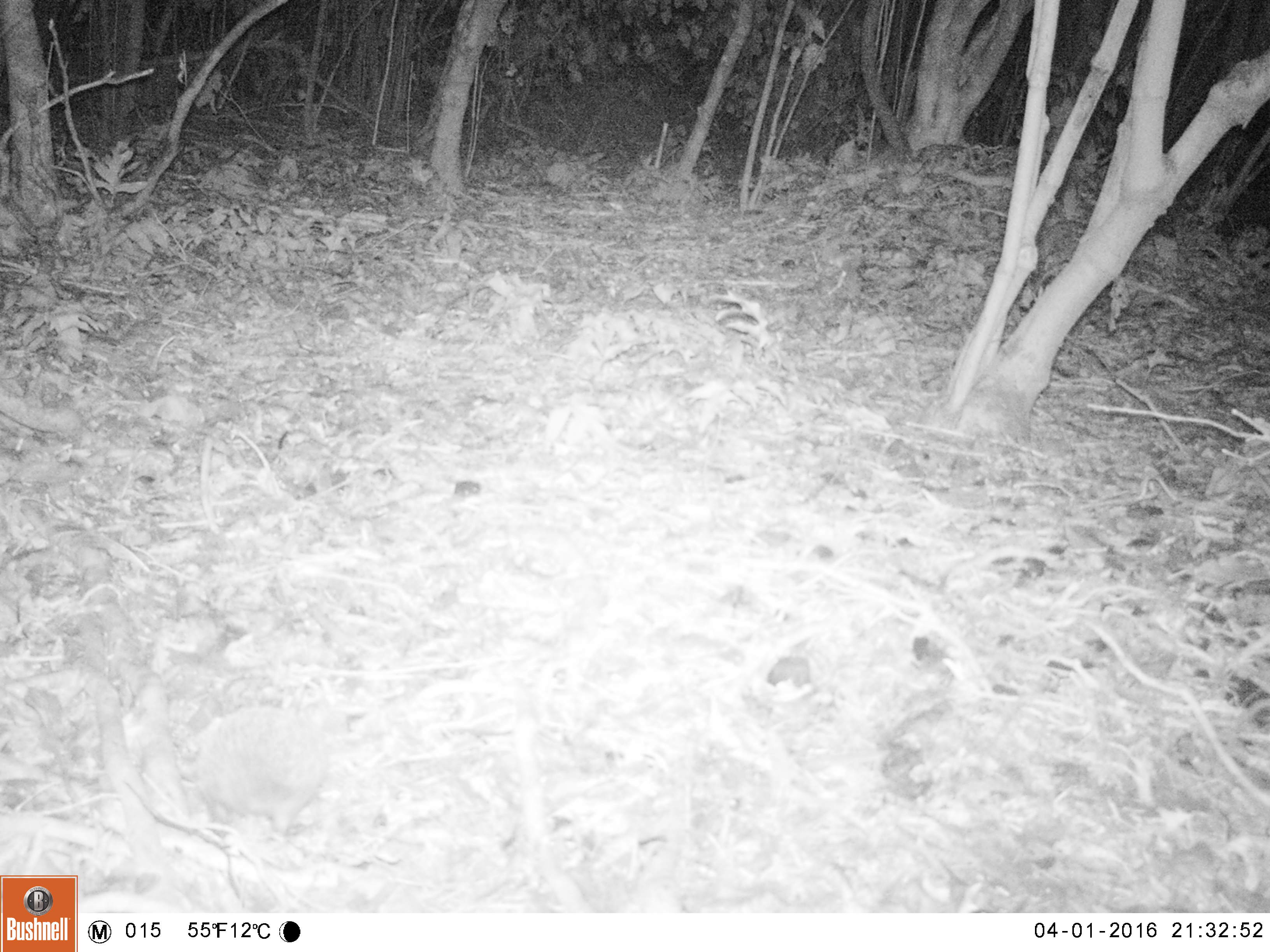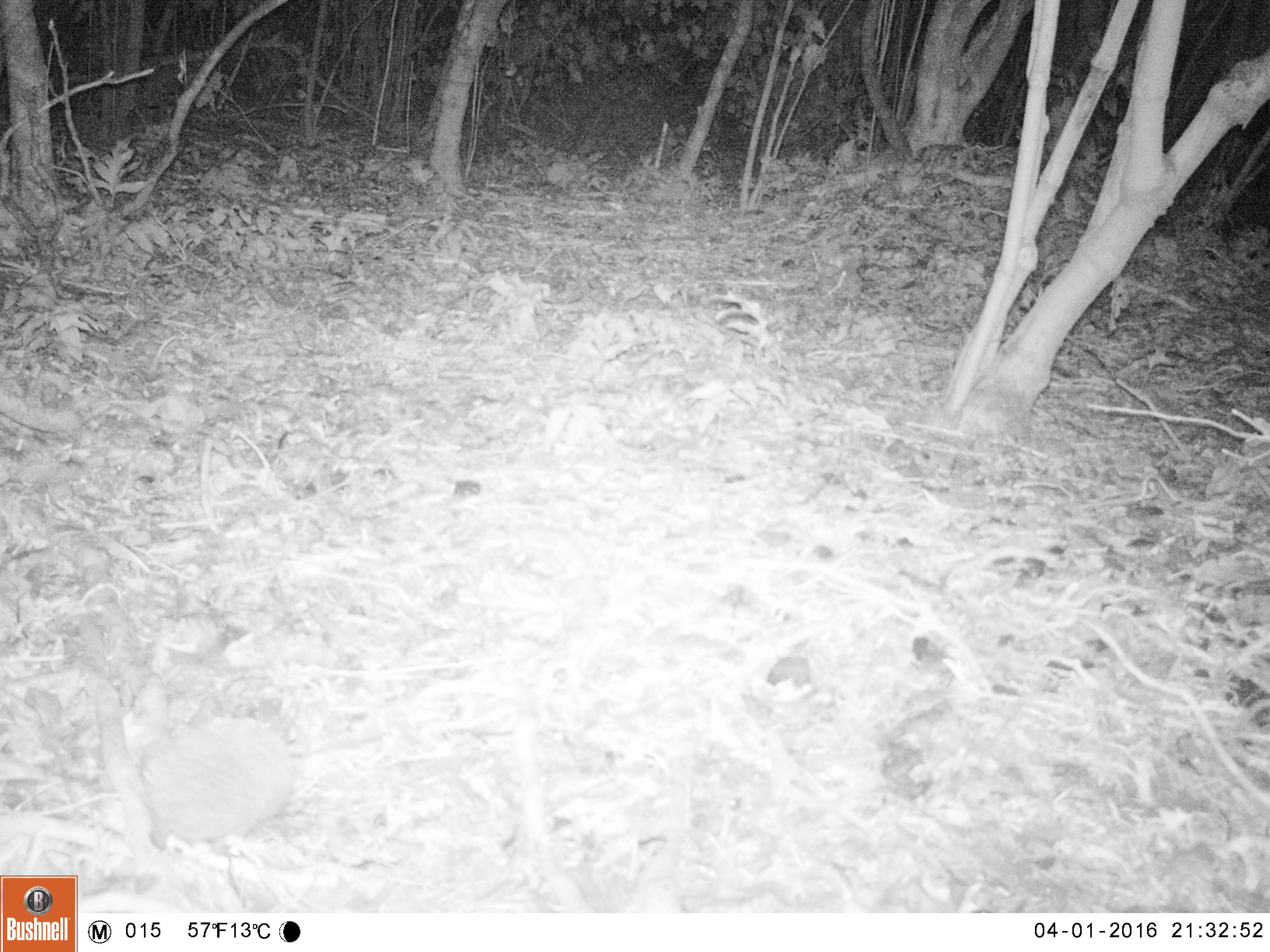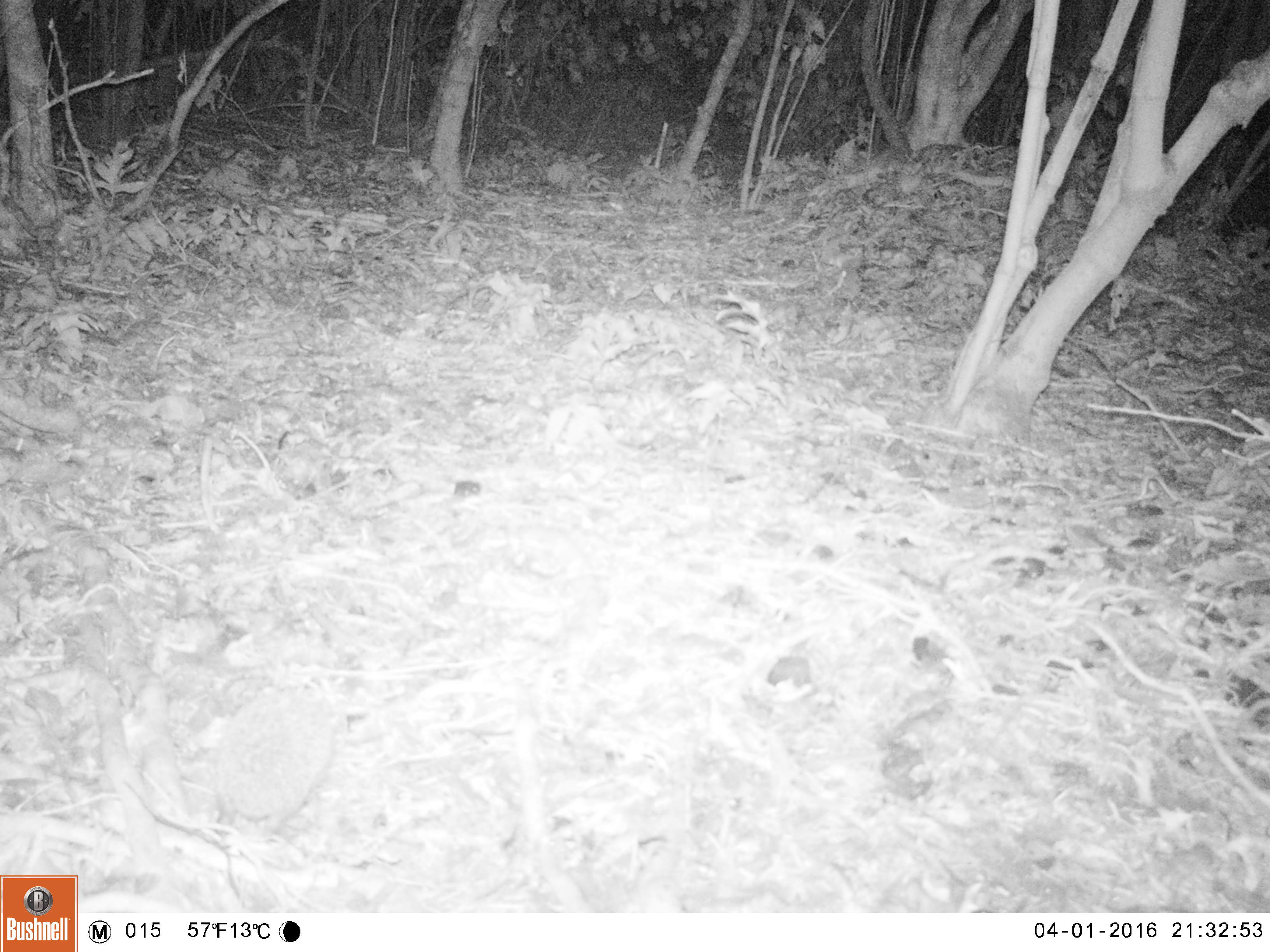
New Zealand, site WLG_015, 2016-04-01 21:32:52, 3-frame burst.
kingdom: Animalia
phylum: Chordata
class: Mammalia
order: Eulipotyphla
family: Erinaceidae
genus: Erinaceus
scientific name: Erinaceus europaeus europaeus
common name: european hedgehog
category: hedgehog